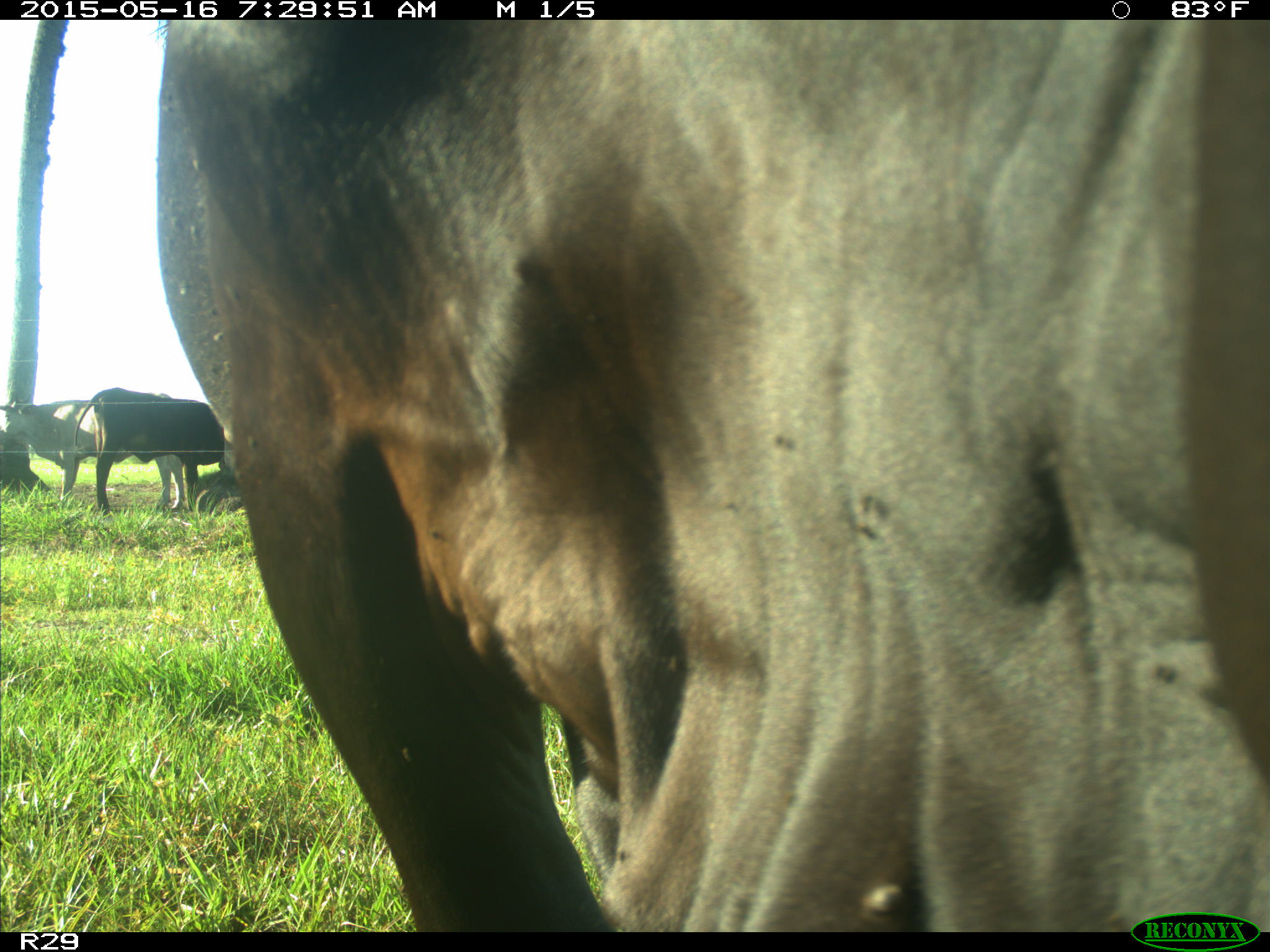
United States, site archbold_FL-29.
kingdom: Animalia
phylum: Chordata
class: Mammalia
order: Artiodactyla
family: Bovidae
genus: Bos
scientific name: Bos taurus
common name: domestic cow